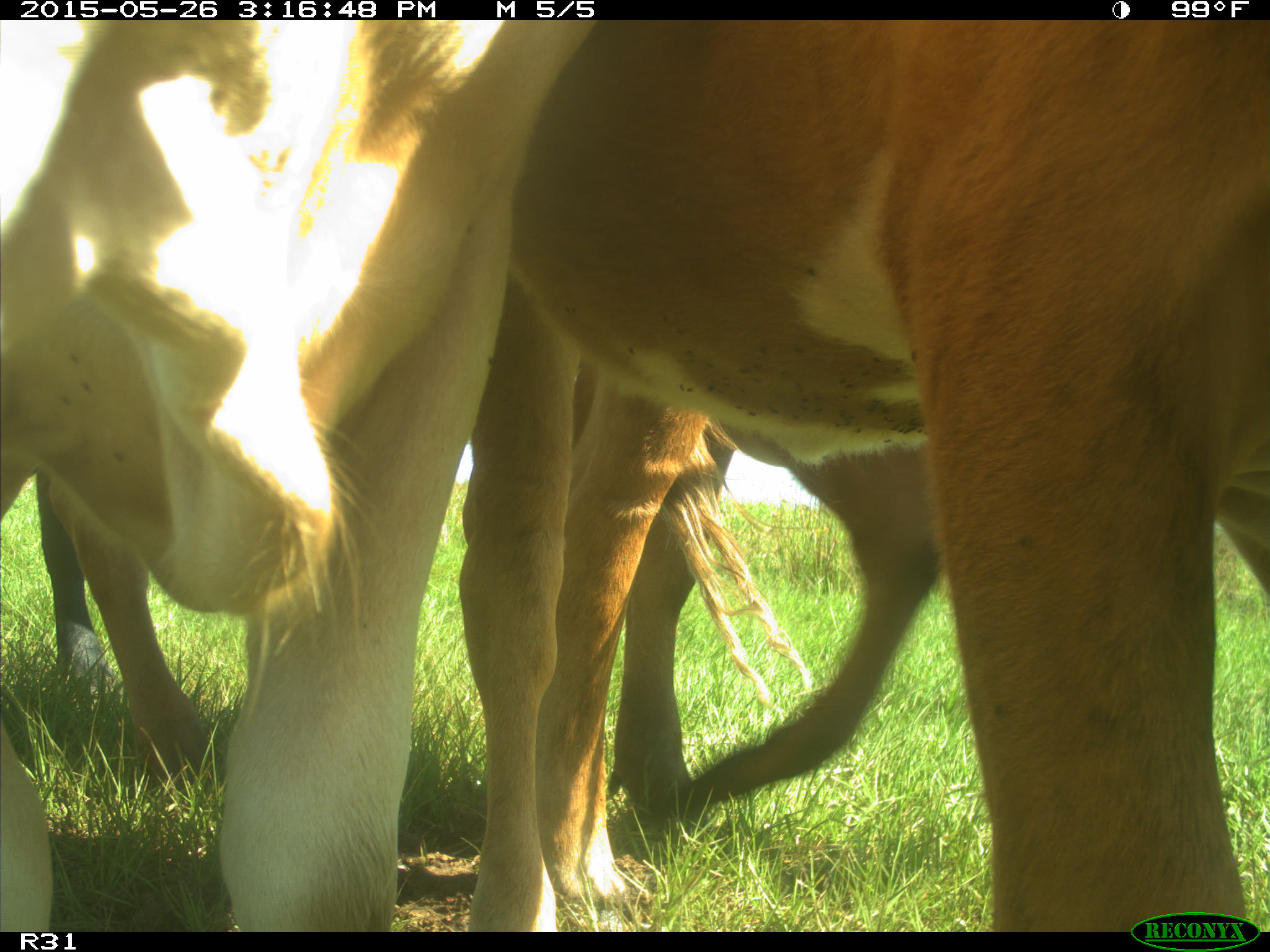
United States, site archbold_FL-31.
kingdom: Animalia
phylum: Chordata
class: Mammalia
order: Artiodactyla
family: Bovidae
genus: Bos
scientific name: Bos taurus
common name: domestic cow